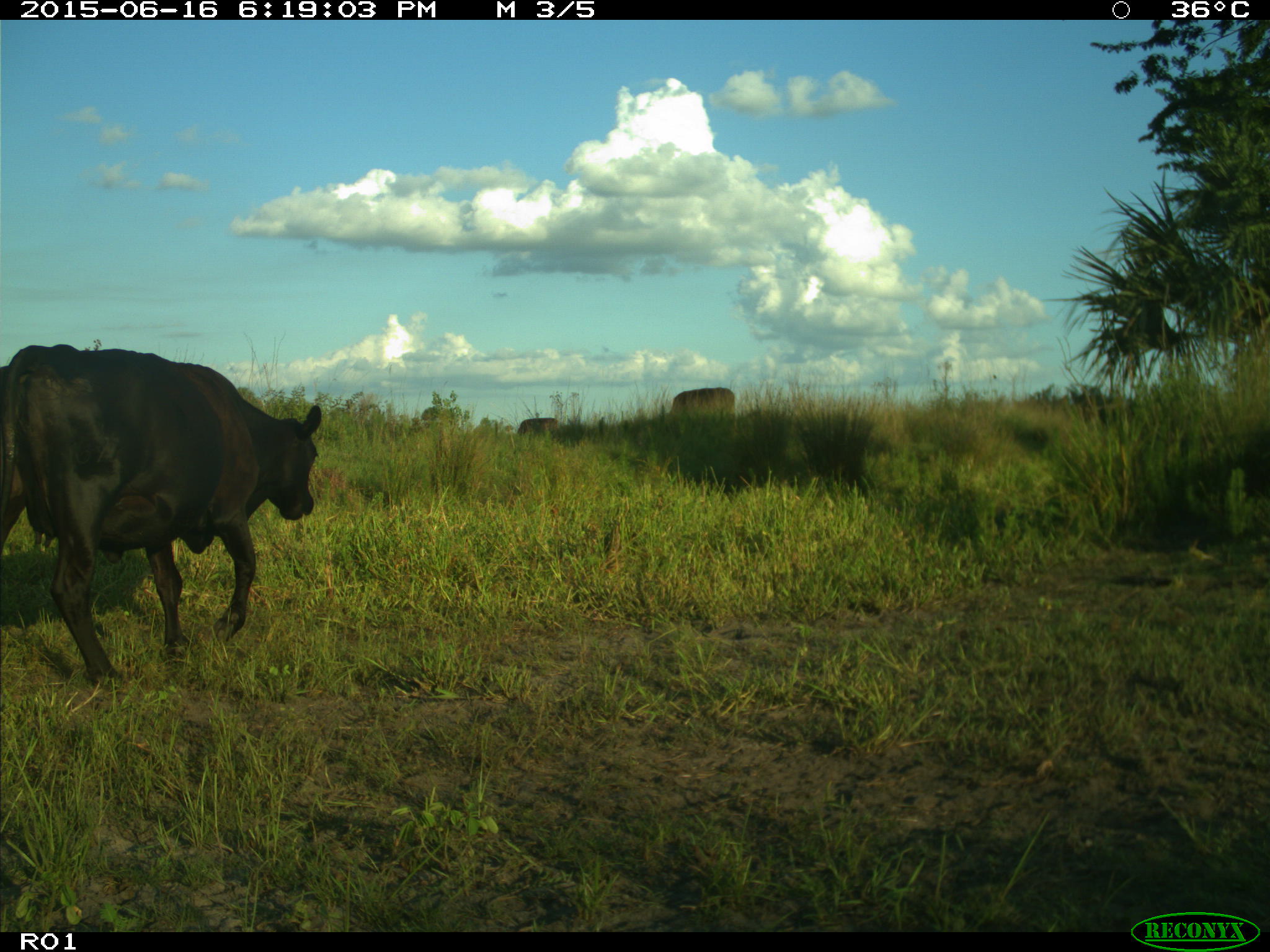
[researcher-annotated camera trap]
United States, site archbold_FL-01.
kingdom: Animalia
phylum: Chordata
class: Mammalia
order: Artiodactyla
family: Bovidae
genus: Bos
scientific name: Bos taurus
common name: domestic cow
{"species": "Bos taurus (domestic cow)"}